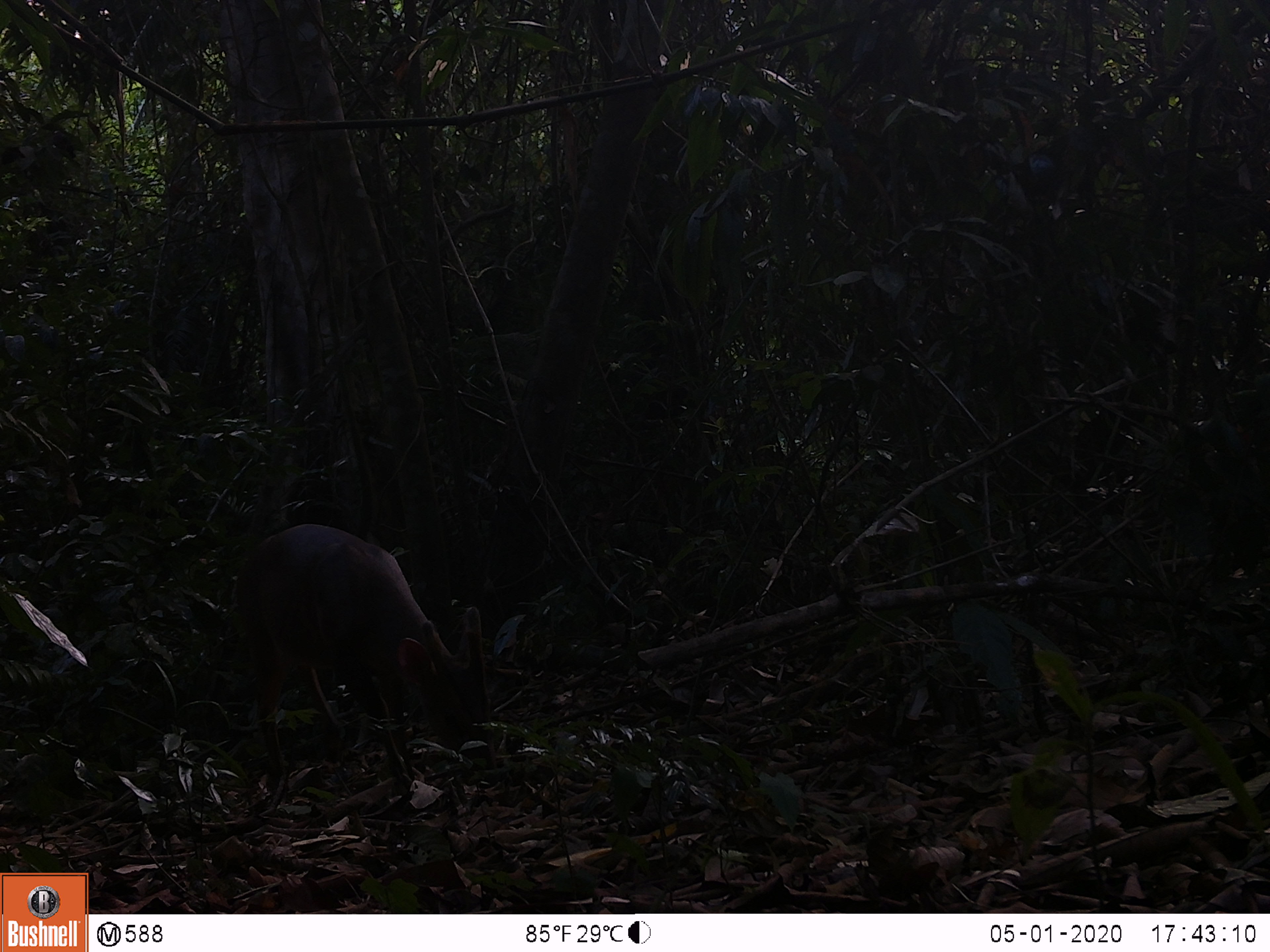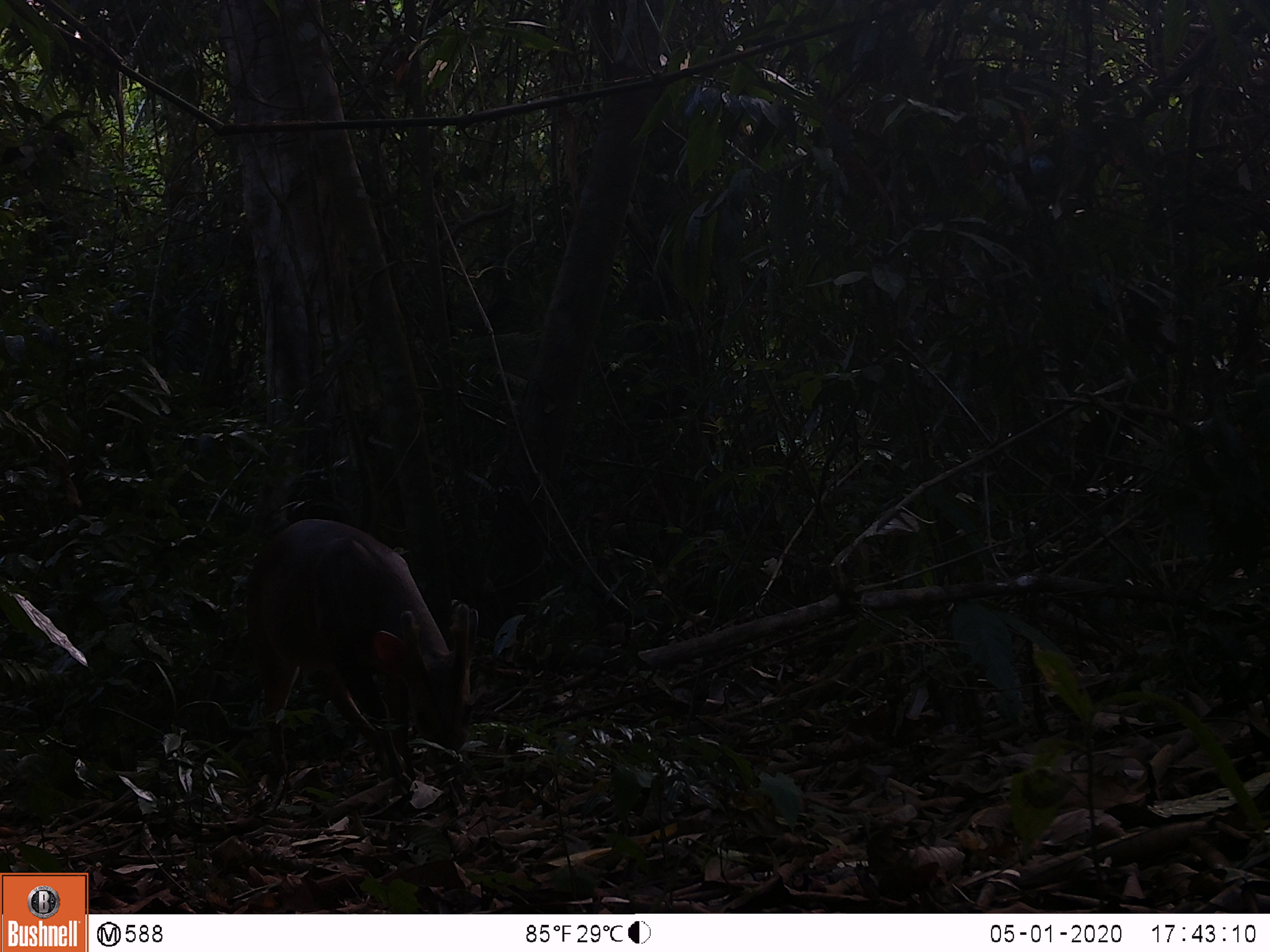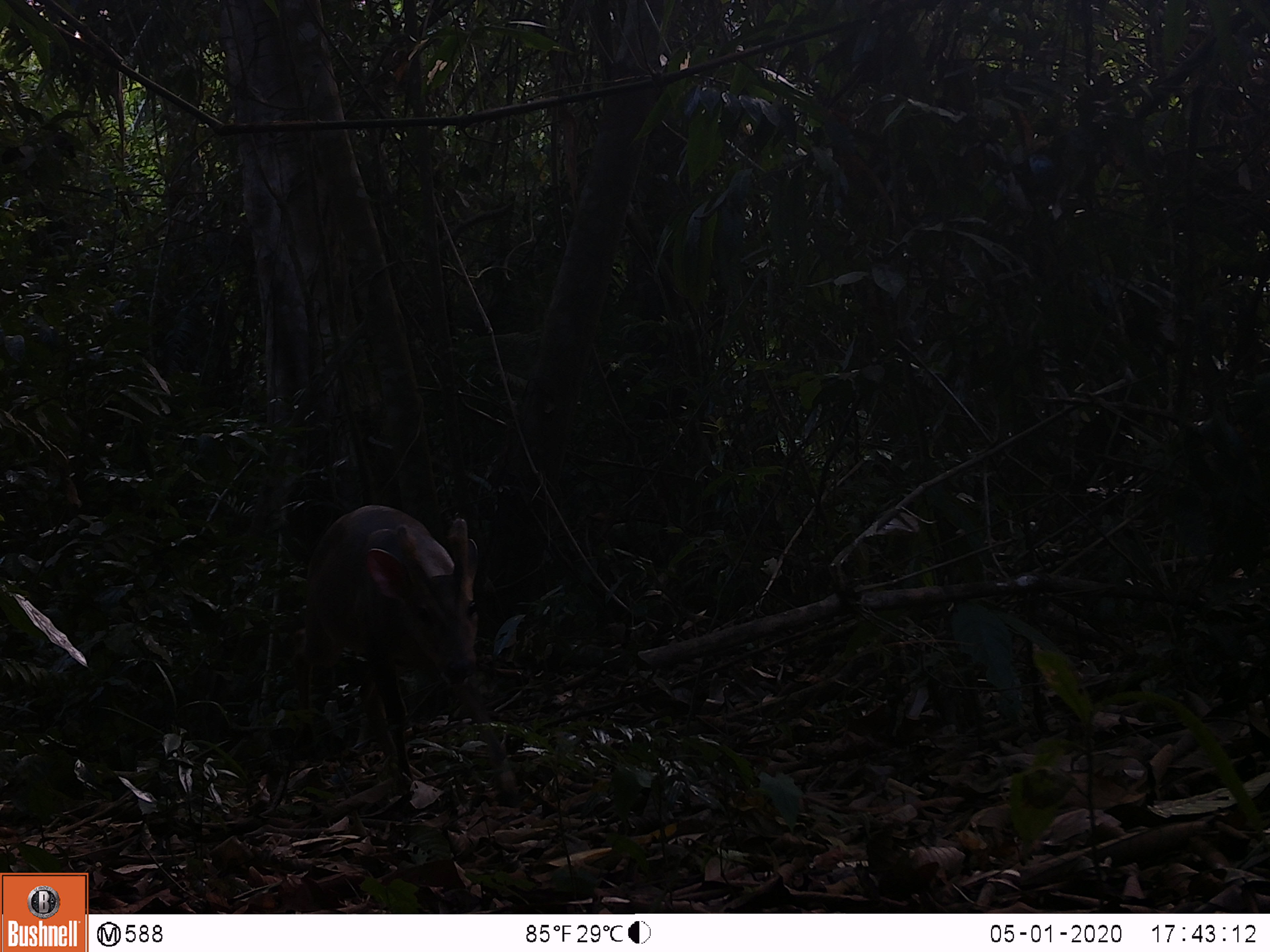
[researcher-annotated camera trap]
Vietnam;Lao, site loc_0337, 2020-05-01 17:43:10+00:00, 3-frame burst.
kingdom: Animalia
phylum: Chordata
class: Mammalia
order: Artiodactyla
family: Cervidae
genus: Muntiacus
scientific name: Muntiacus vuquangensis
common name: large-antlered muntjac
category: large antlered muntjac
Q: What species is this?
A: Large antlered muntjac (large-antlered muntjac) (Muntiacus vuquangensis).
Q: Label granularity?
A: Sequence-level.